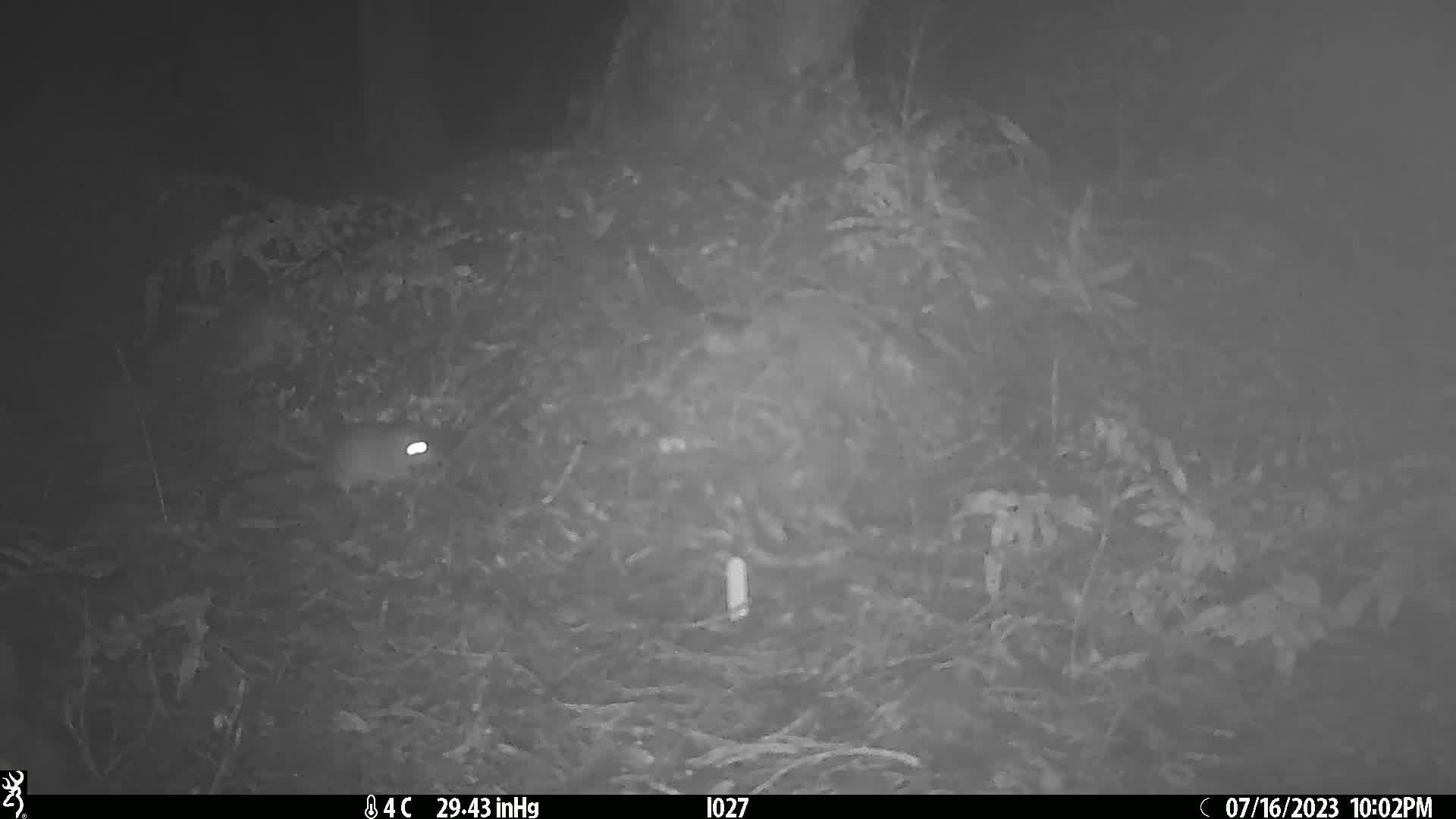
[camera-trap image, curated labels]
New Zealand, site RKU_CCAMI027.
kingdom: Animalia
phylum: Chordata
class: Mammalia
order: Rodentia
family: Muridae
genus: Rattus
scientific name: Rattus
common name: rat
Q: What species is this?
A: Rat (Rattus).